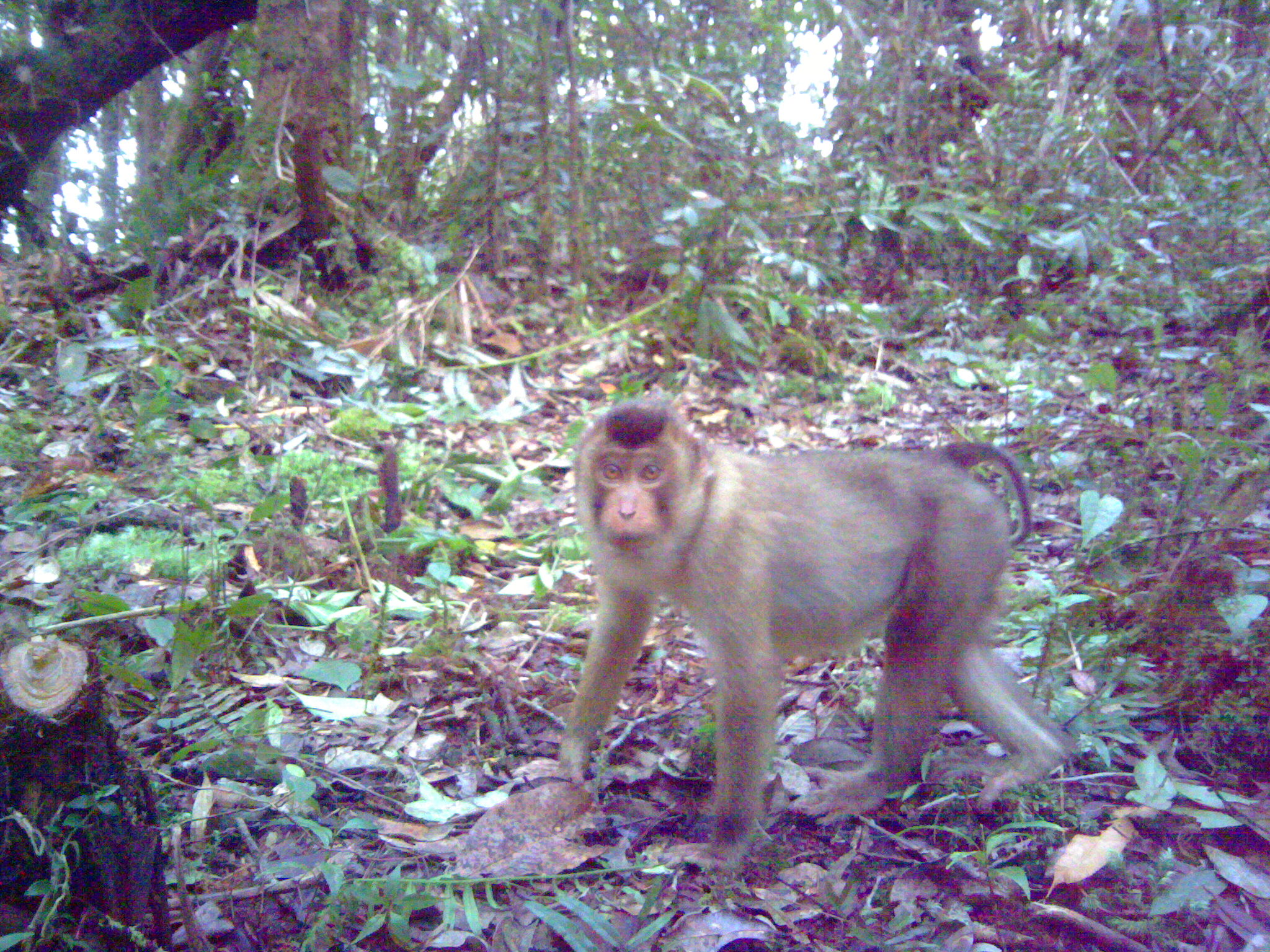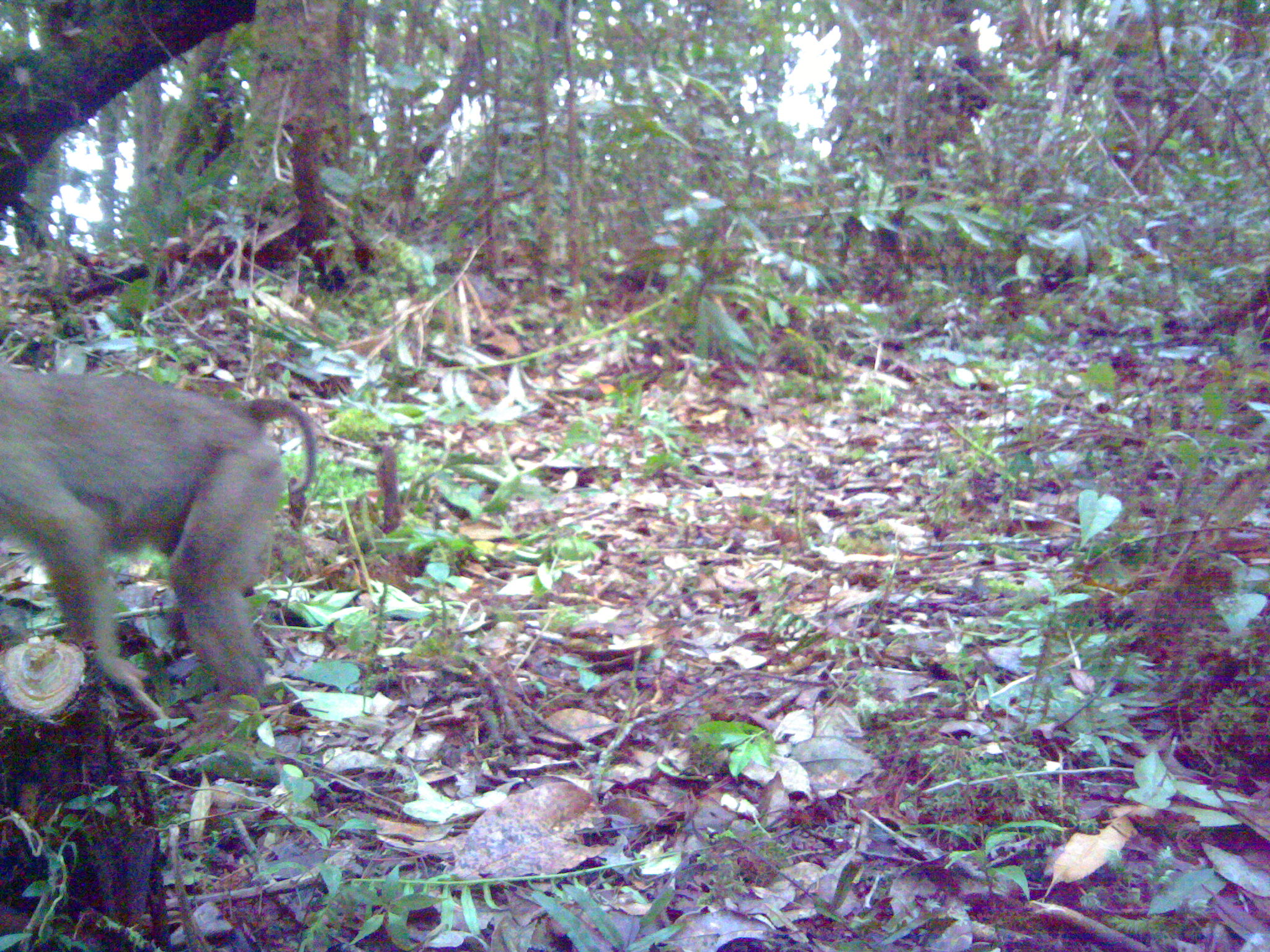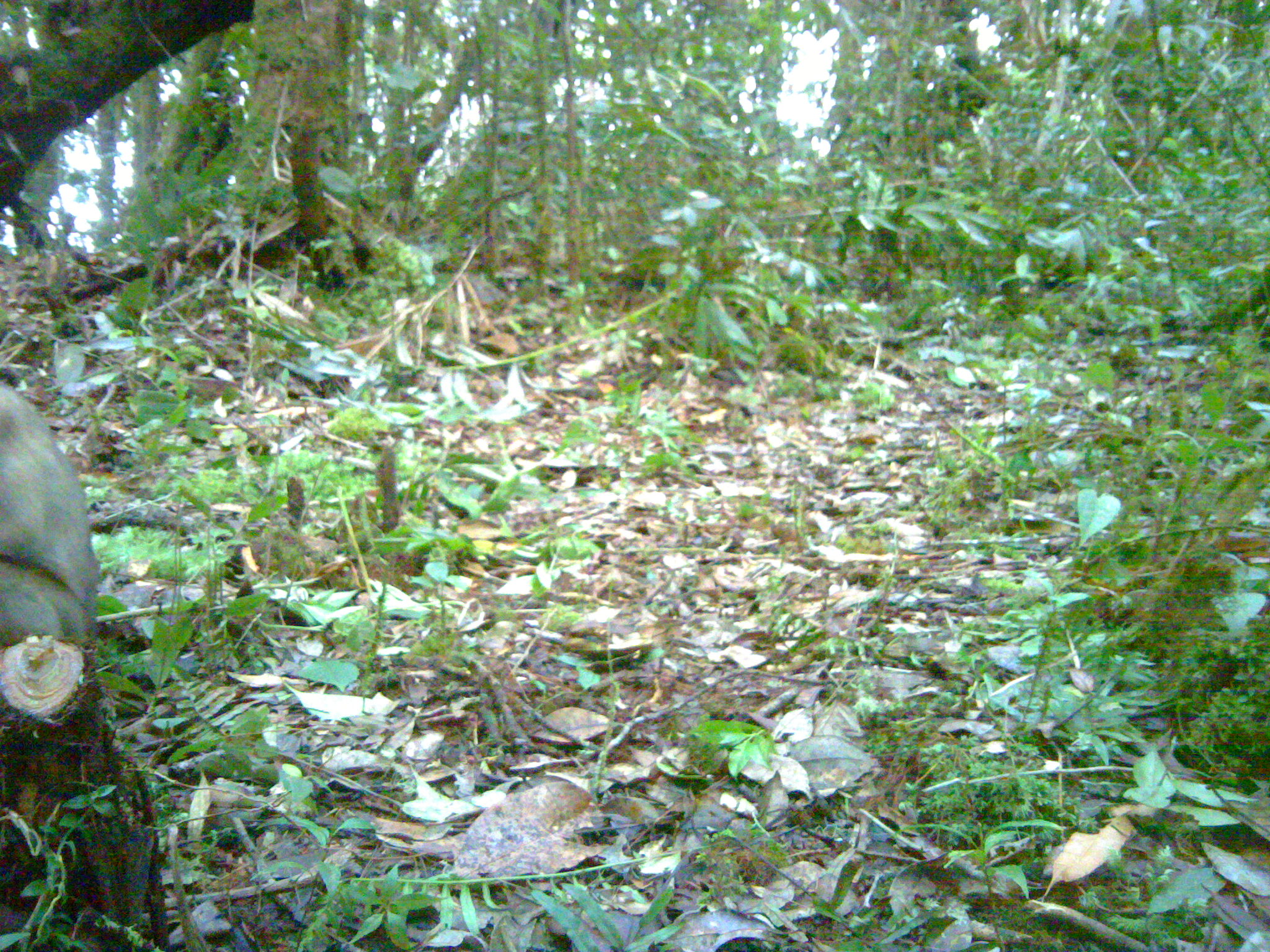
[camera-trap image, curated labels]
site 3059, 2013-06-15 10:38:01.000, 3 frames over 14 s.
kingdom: Animalia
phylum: Chordata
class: Mammalia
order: Primates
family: Cercopithecidae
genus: Macaca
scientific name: Macaca nemestrina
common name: southern pig-tailed macaque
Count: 1.